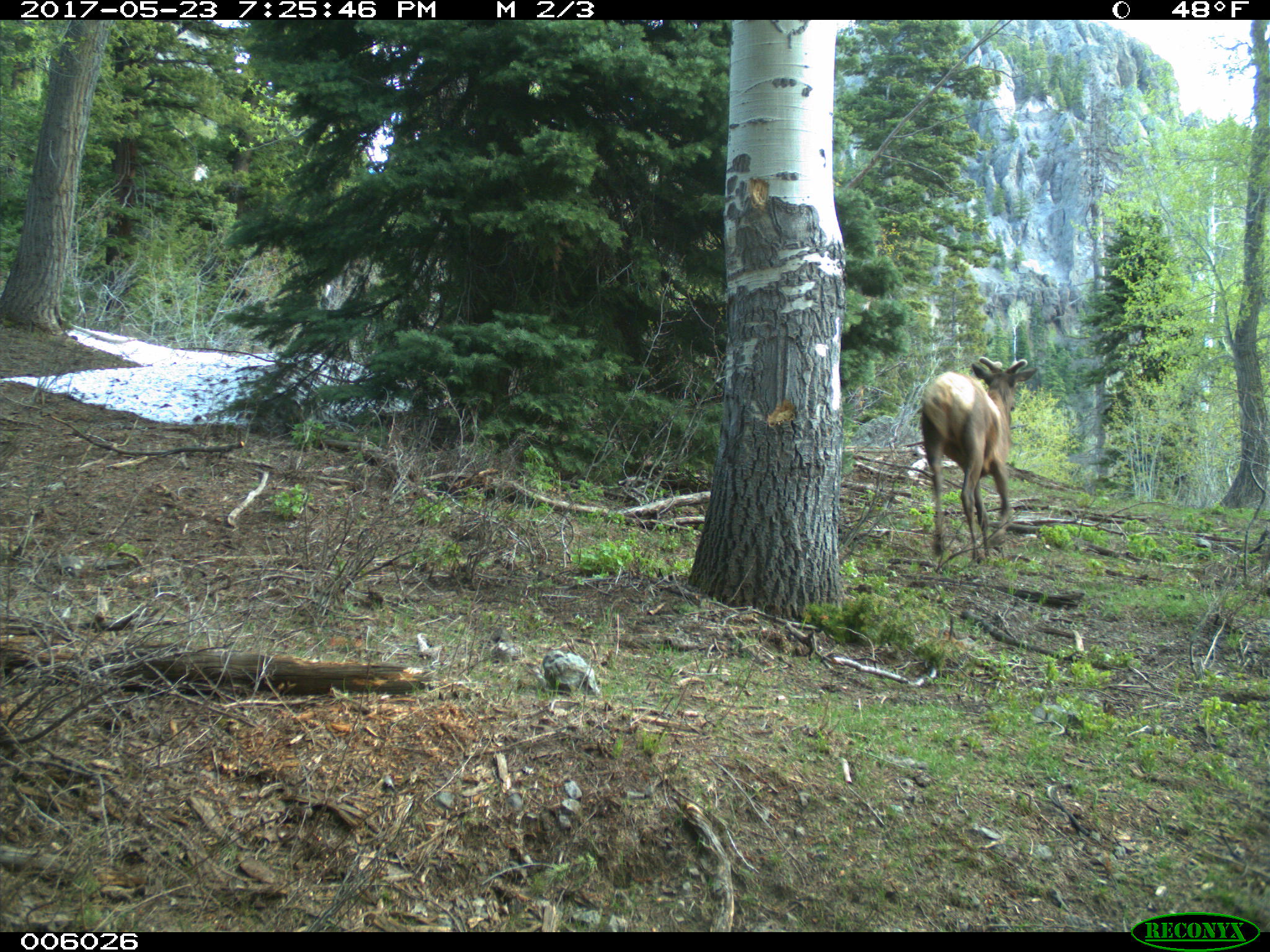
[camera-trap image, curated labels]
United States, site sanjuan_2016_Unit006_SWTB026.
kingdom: Animalia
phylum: Chordata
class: Mammalia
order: Artiodactyla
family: Cervidae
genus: Cervus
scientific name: Cervus elaphus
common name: red deer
Cervus elaphus (red deer).